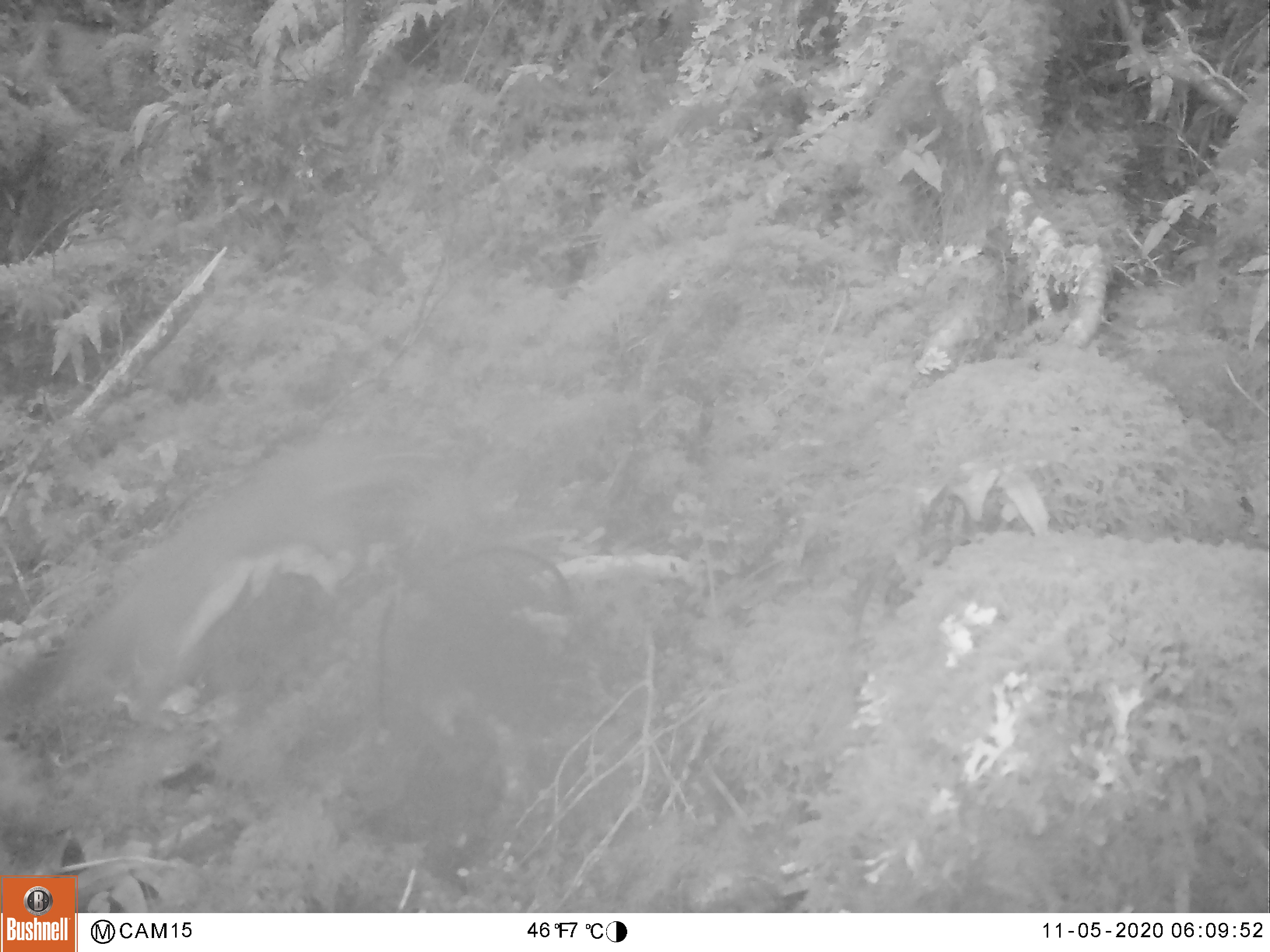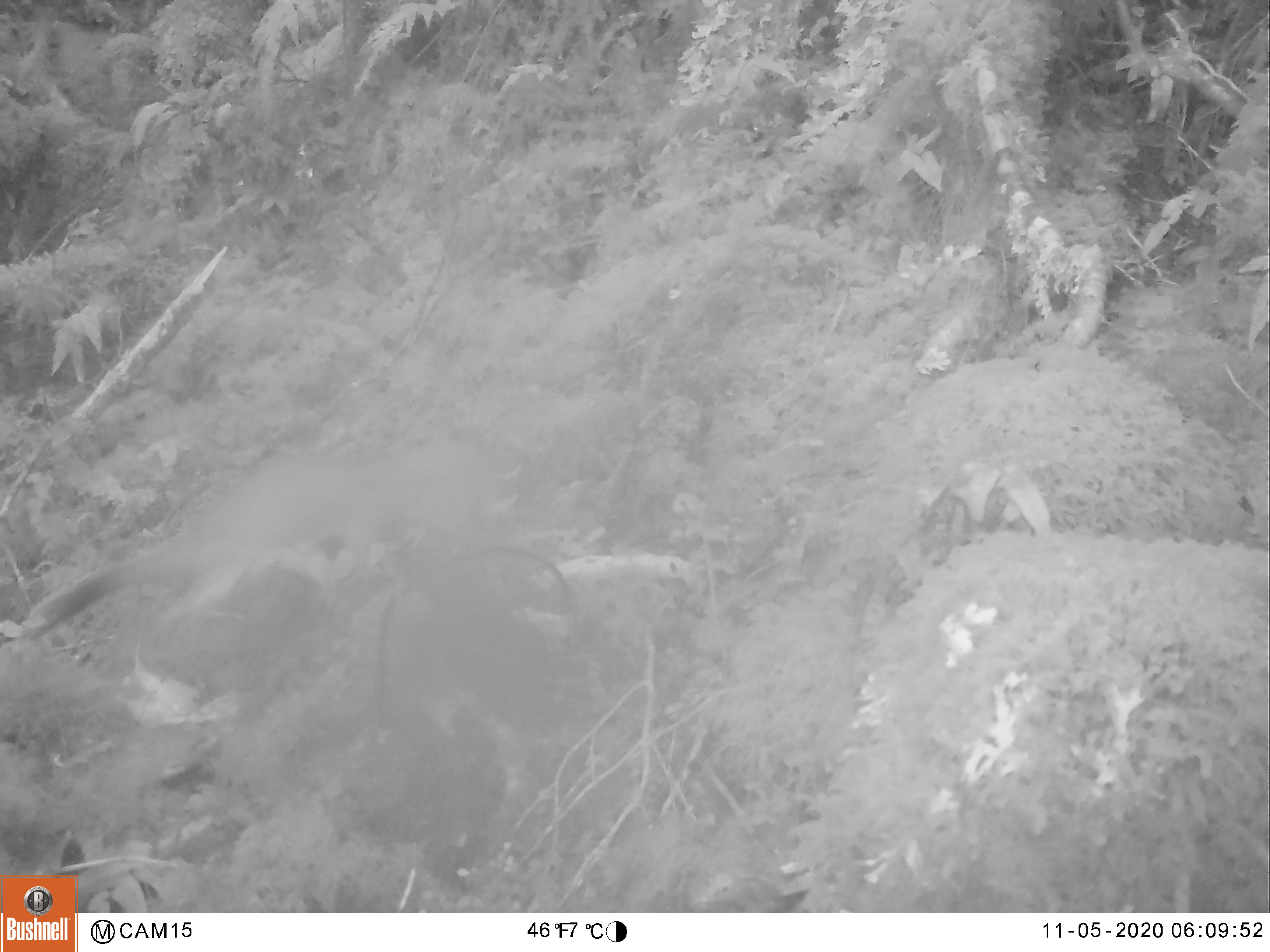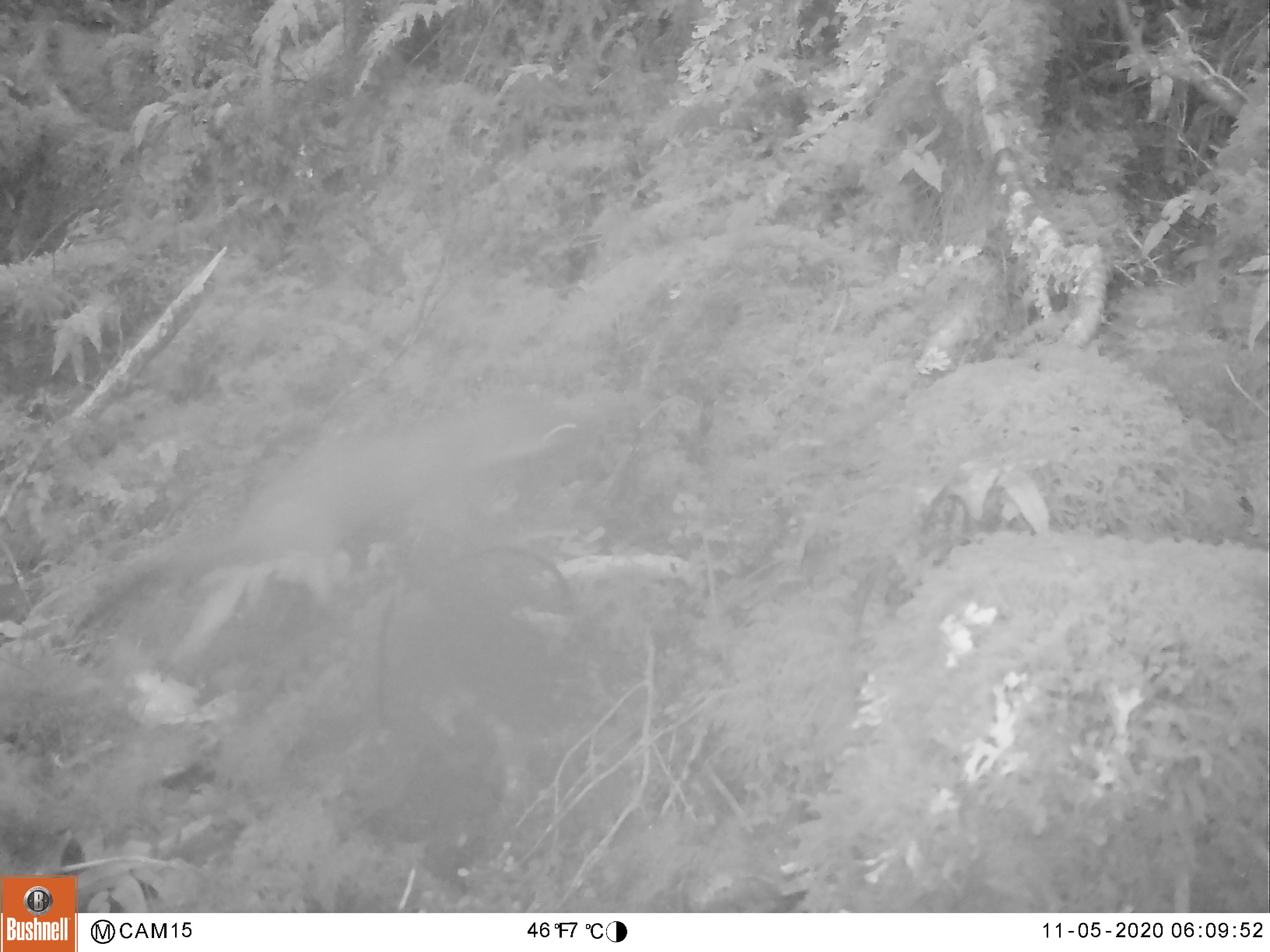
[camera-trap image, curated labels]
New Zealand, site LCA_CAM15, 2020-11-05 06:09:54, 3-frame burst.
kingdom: Animalia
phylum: Chordata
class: Mammalia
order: Carnivora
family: Mustelidae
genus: Mustela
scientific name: Mustela erminea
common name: stoat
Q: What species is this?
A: Stoat (Mustela erminea).